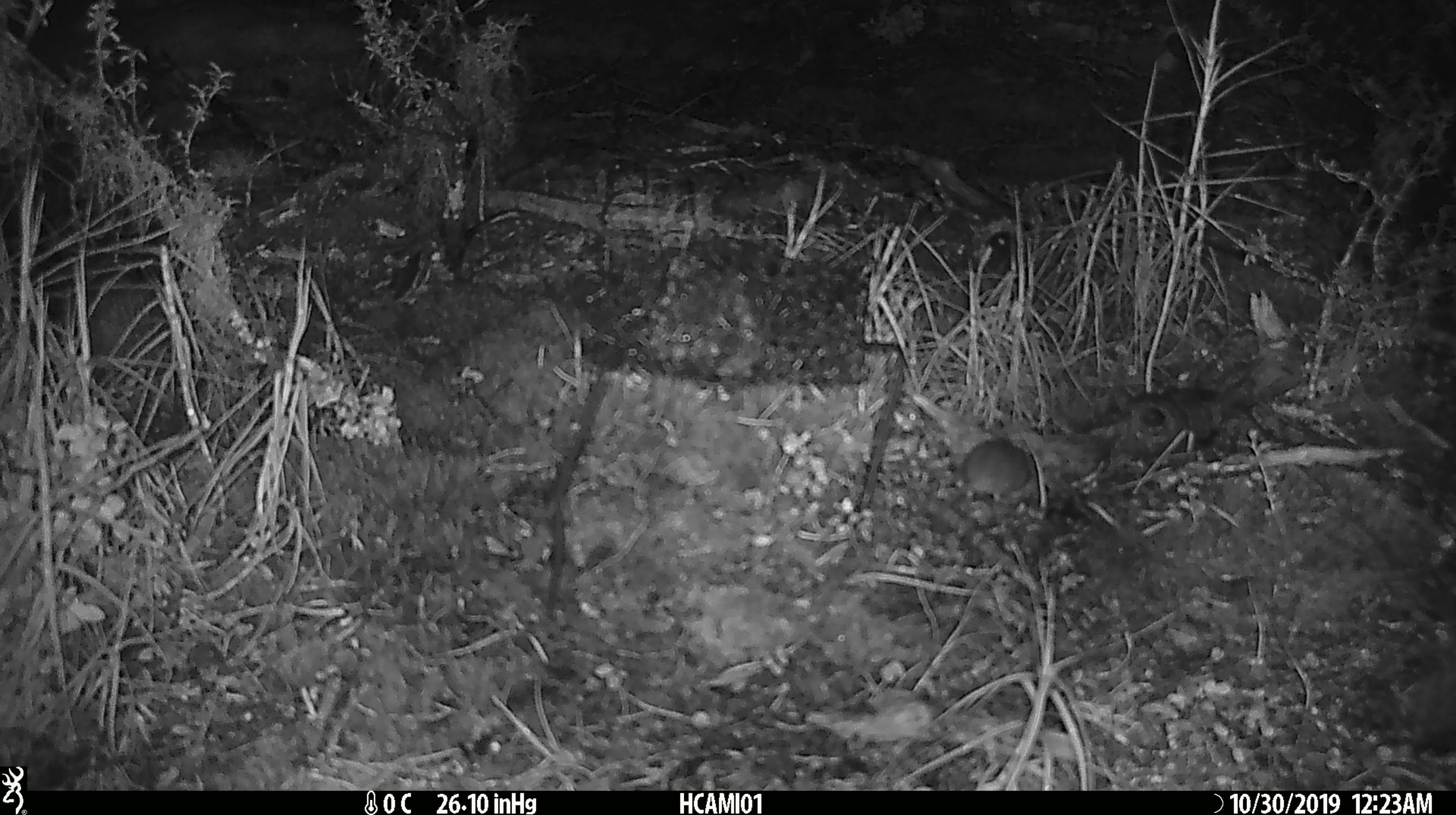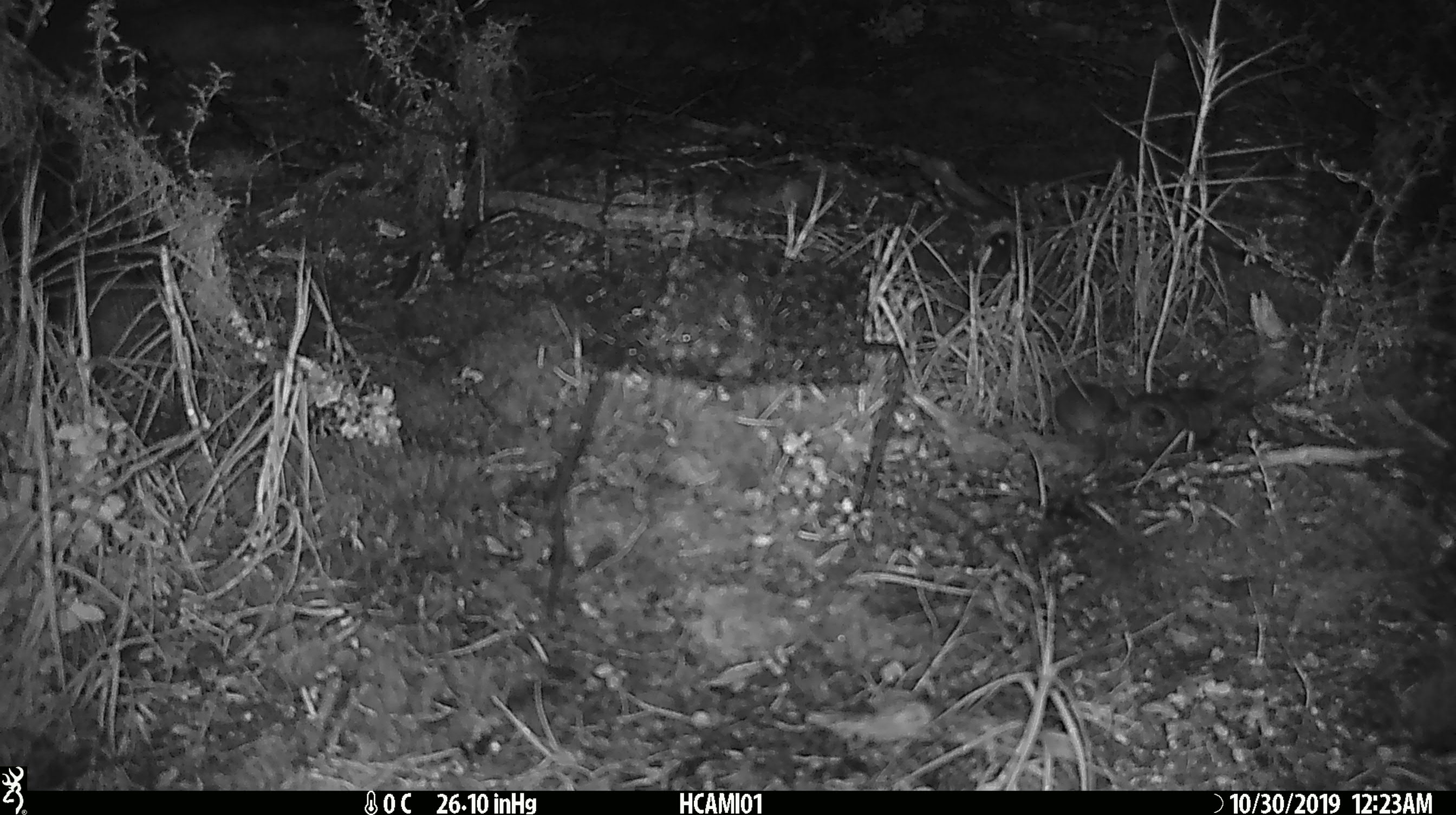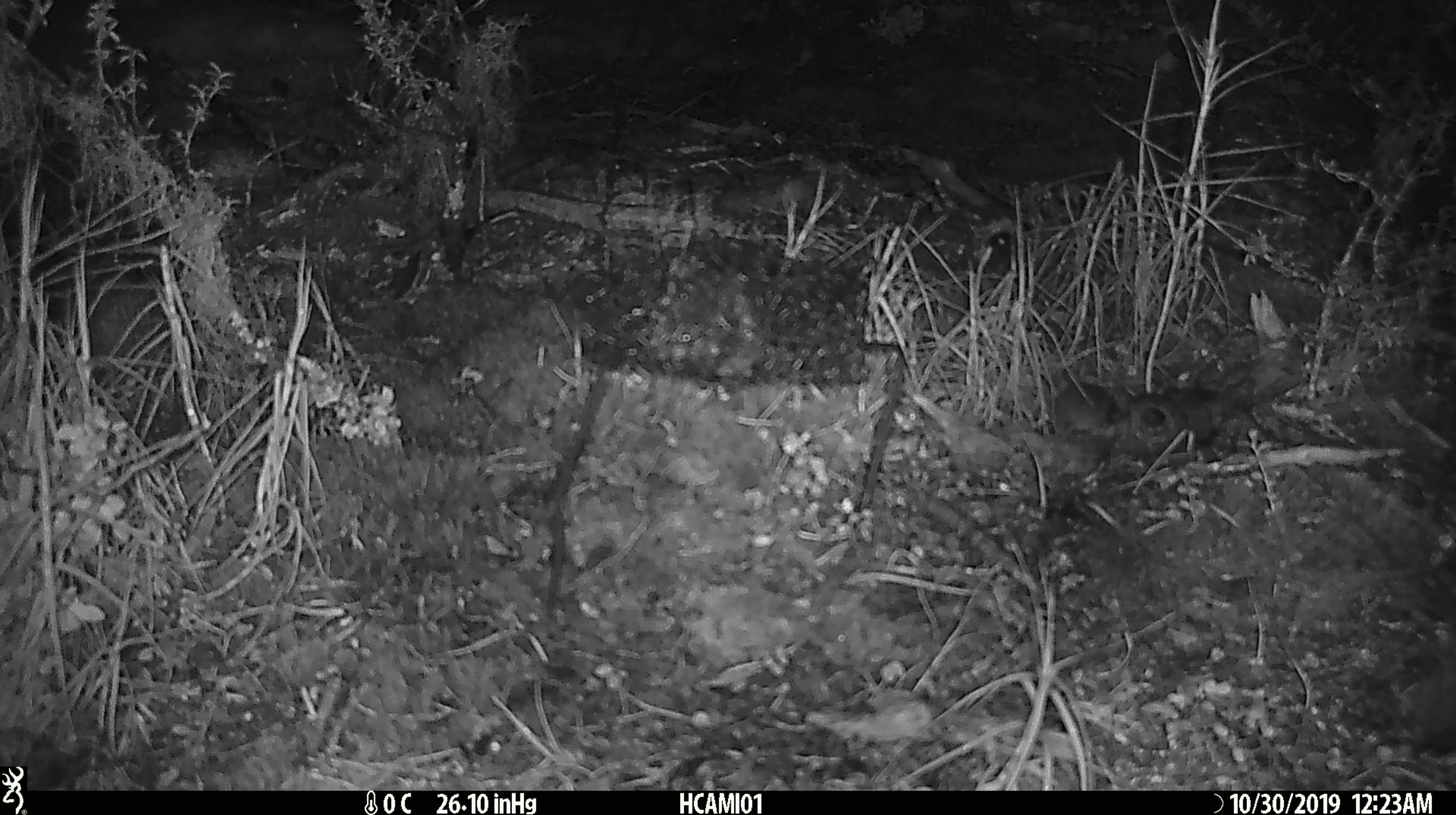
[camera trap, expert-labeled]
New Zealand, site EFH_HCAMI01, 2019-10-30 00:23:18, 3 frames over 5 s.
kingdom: Animalia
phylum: Chordata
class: Mammalia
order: Rodentia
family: Muridae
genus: Mus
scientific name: Mus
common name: mouse